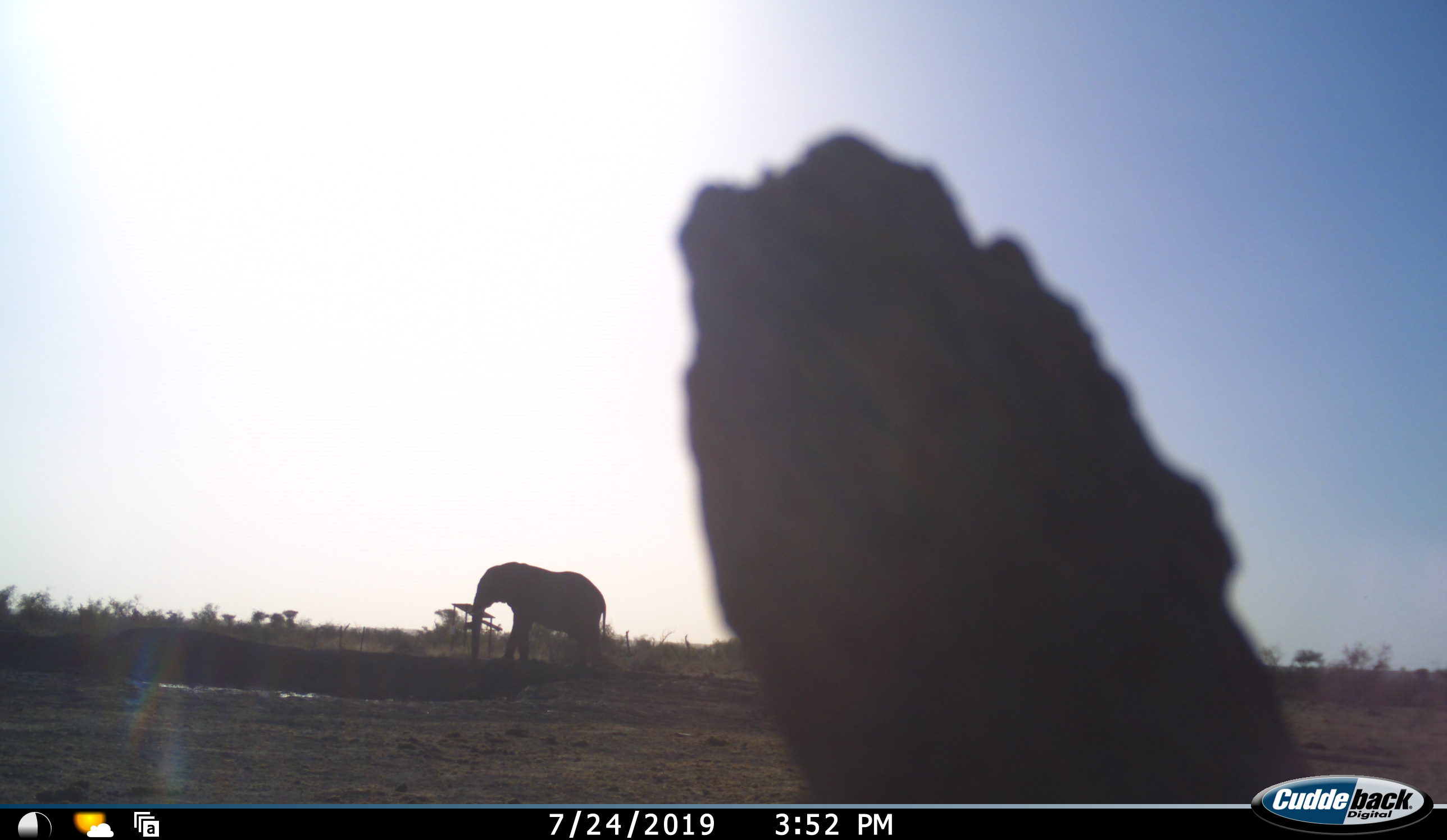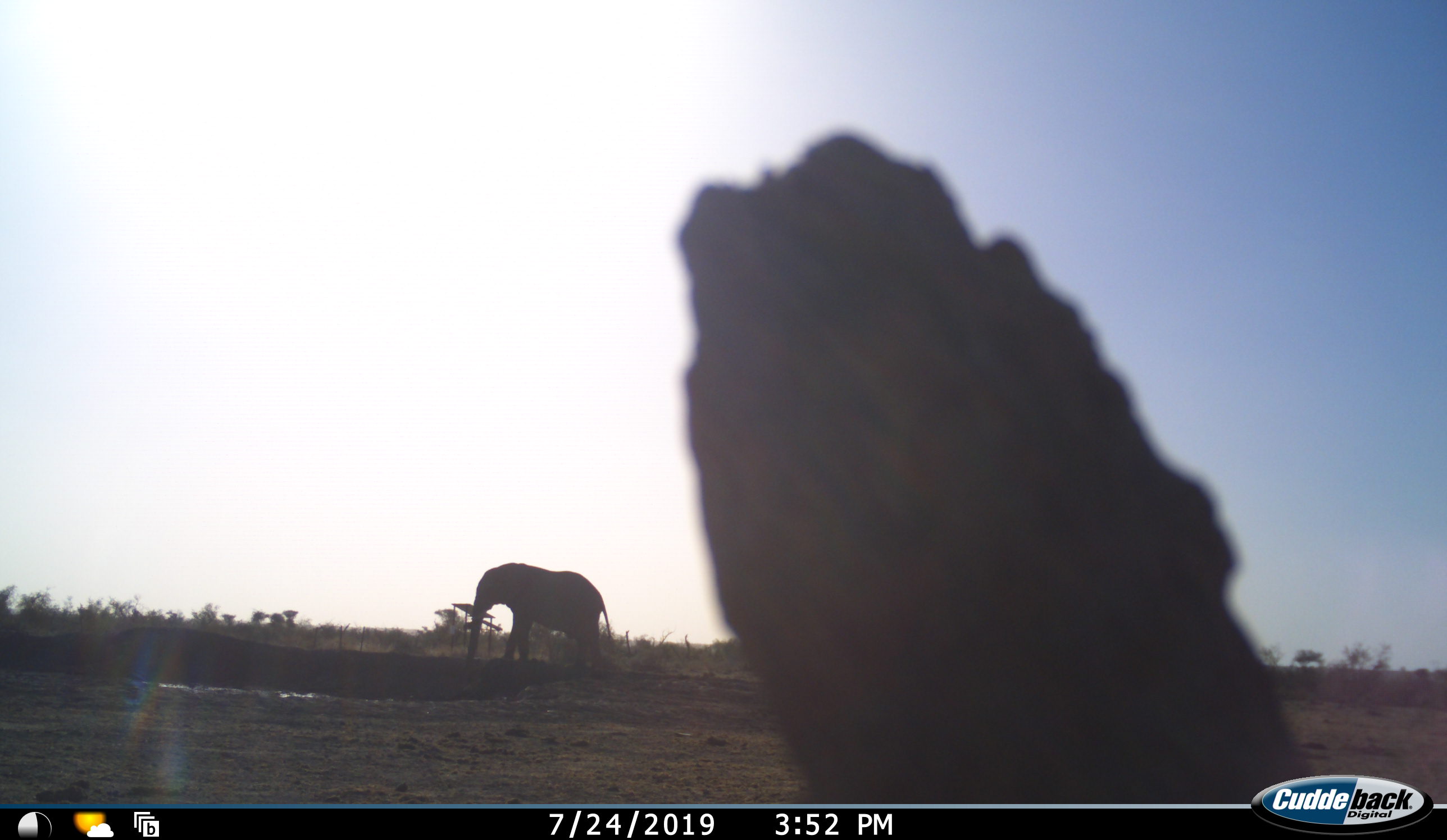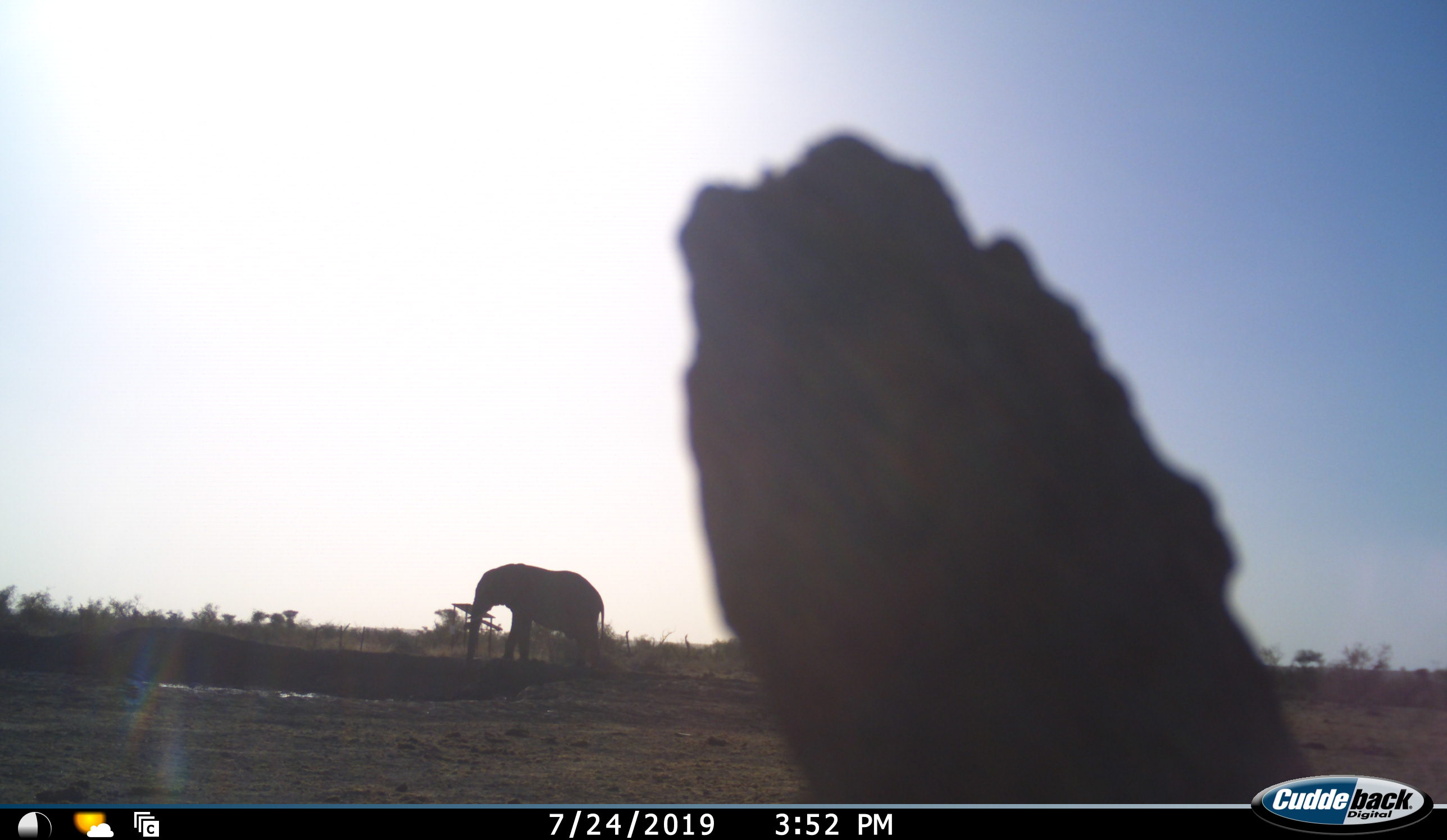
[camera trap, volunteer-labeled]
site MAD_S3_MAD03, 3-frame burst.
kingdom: Animalia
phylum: Chordata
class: Mammalia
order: Proboscidea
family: Elephantidae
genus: Loxodonta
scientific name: Loxodonta africana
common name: african bush elephant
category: elephant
Elephant (african bush elephant) (Loxodonta africana), count 1. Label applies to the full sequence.